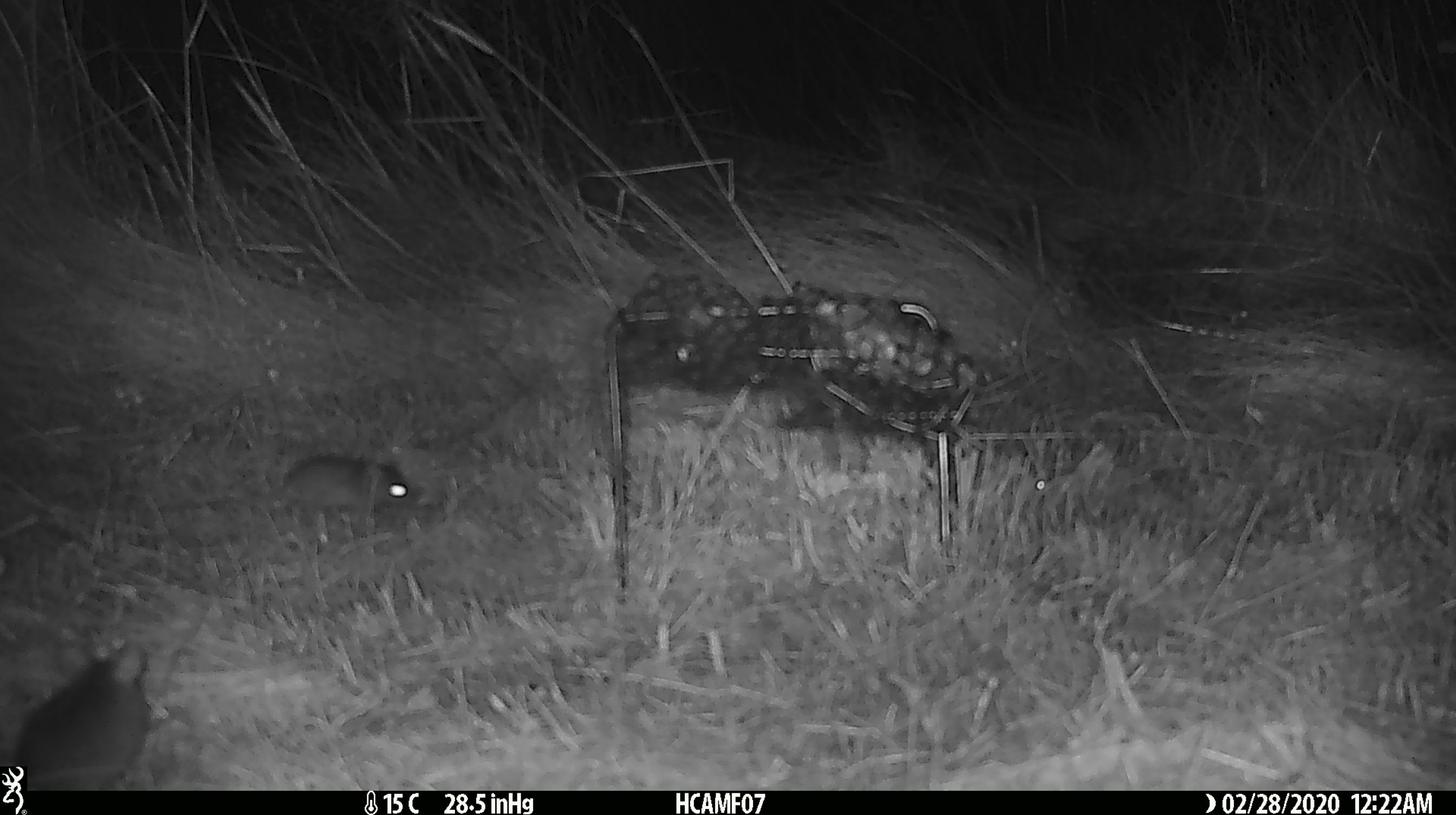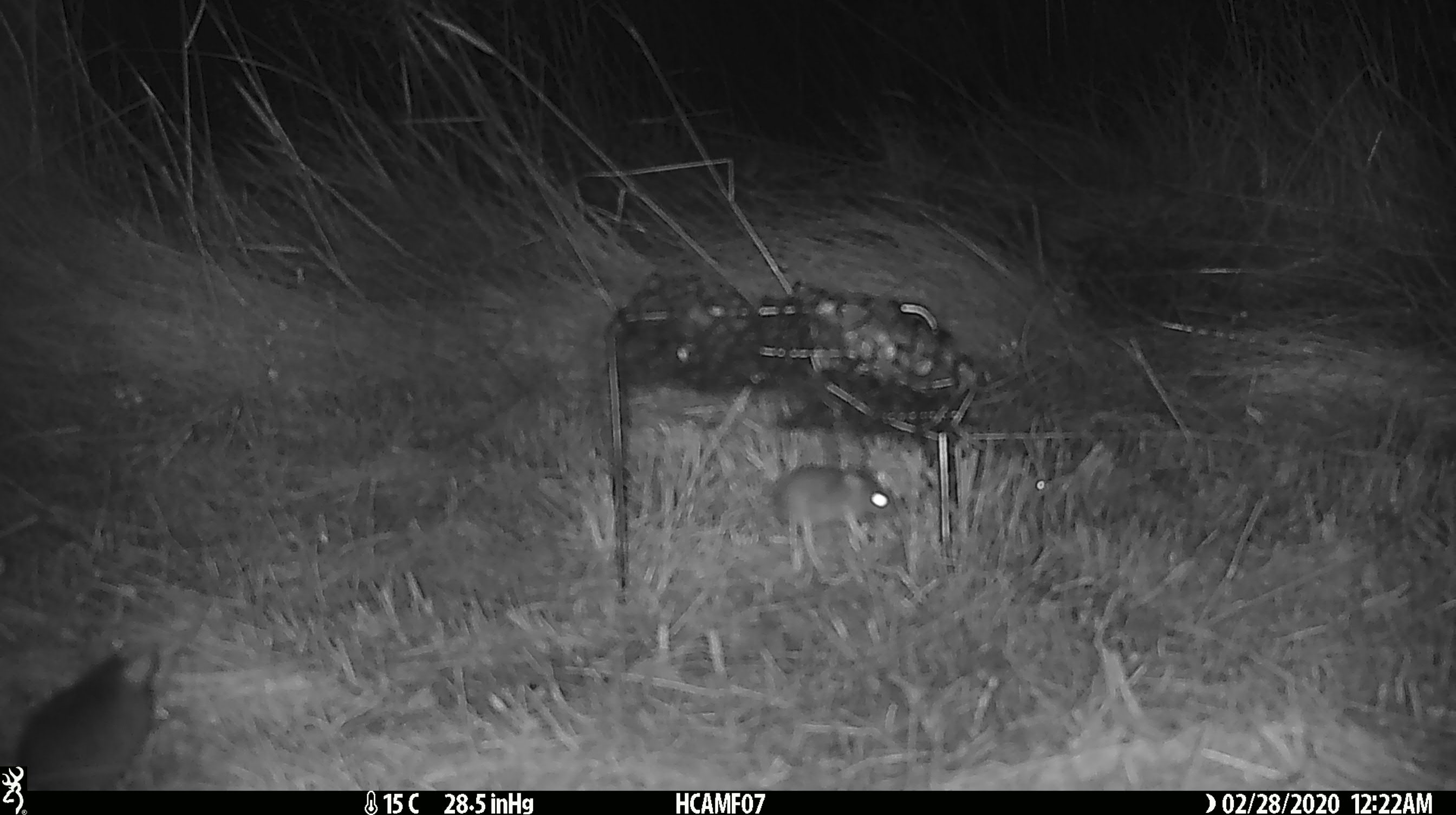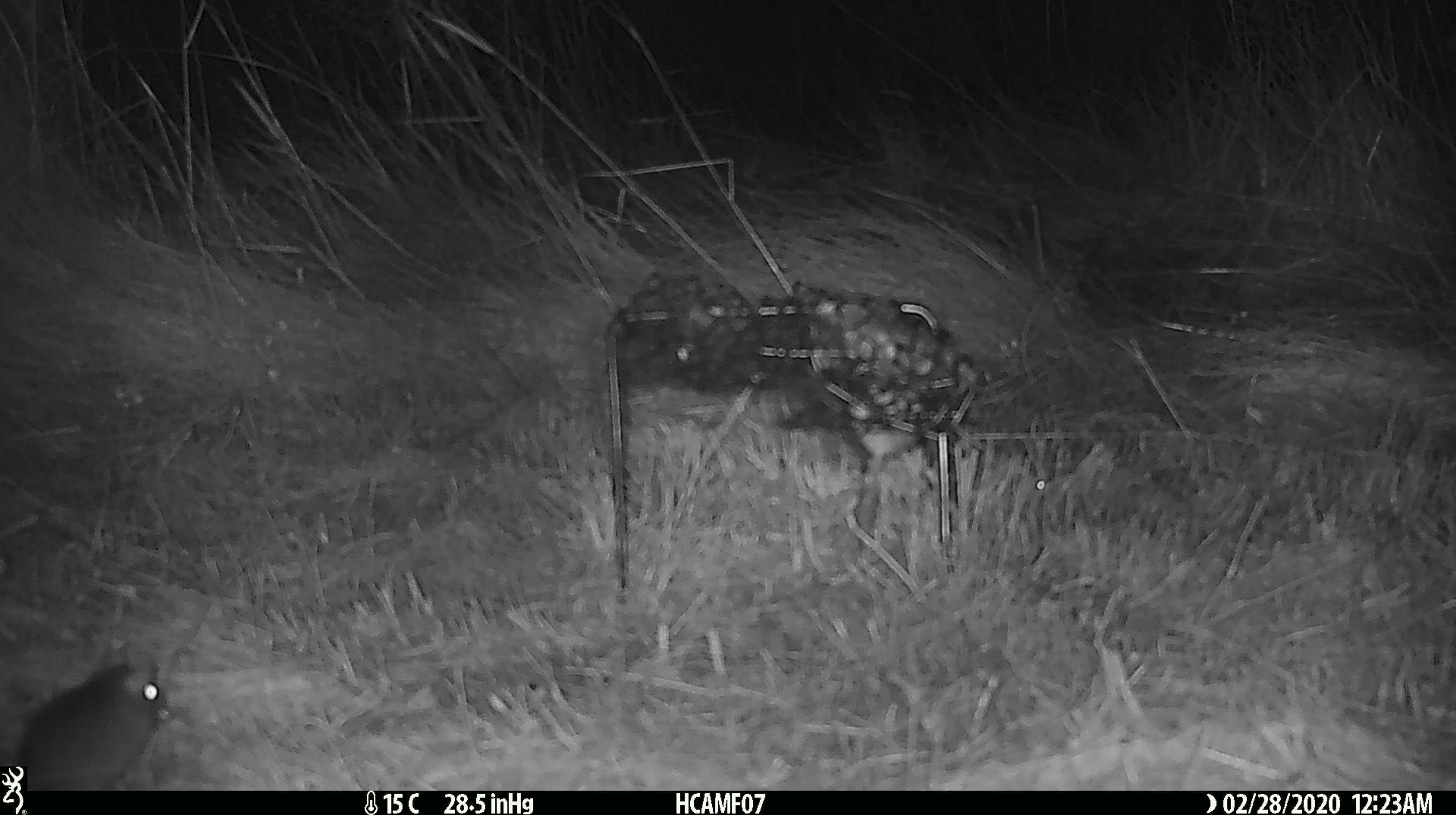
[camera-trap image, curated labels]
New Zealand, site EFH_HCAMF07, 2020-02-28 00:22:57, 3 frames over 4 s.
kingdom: Animalia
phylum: Chordata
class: Mammalia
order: Rodentia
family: Muridae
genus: Mus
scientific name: Mus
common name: mouse